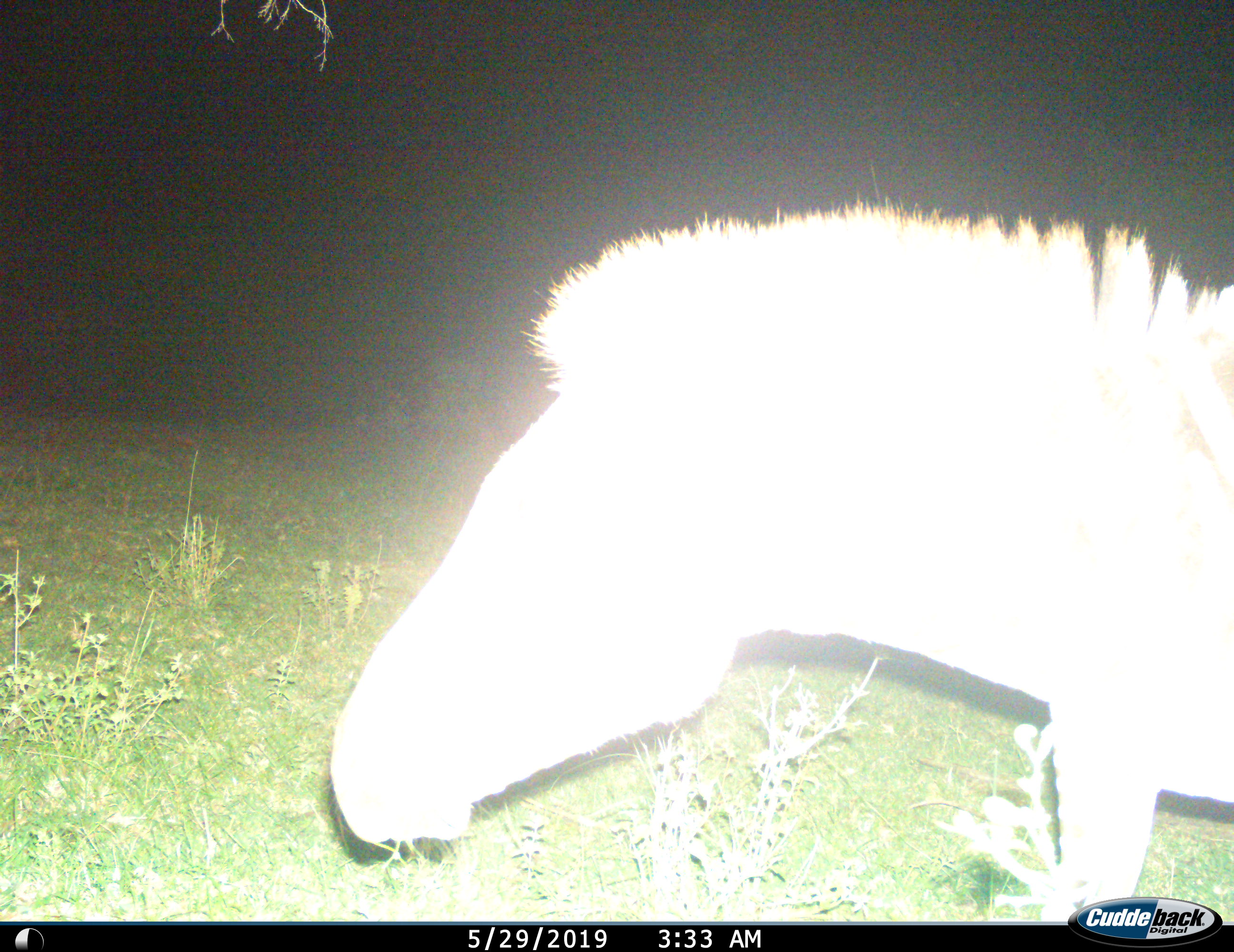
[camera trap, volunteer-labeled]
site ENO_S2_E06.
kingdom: Animalia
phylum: Chordata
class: Mammalia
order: Perissodactyla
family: Equidae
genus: Equus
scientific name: Equus quagga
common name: plains zebra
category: zebraplains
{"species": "zebraplains (plains zebra) (Equus quagga)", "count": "1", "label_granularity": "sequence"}